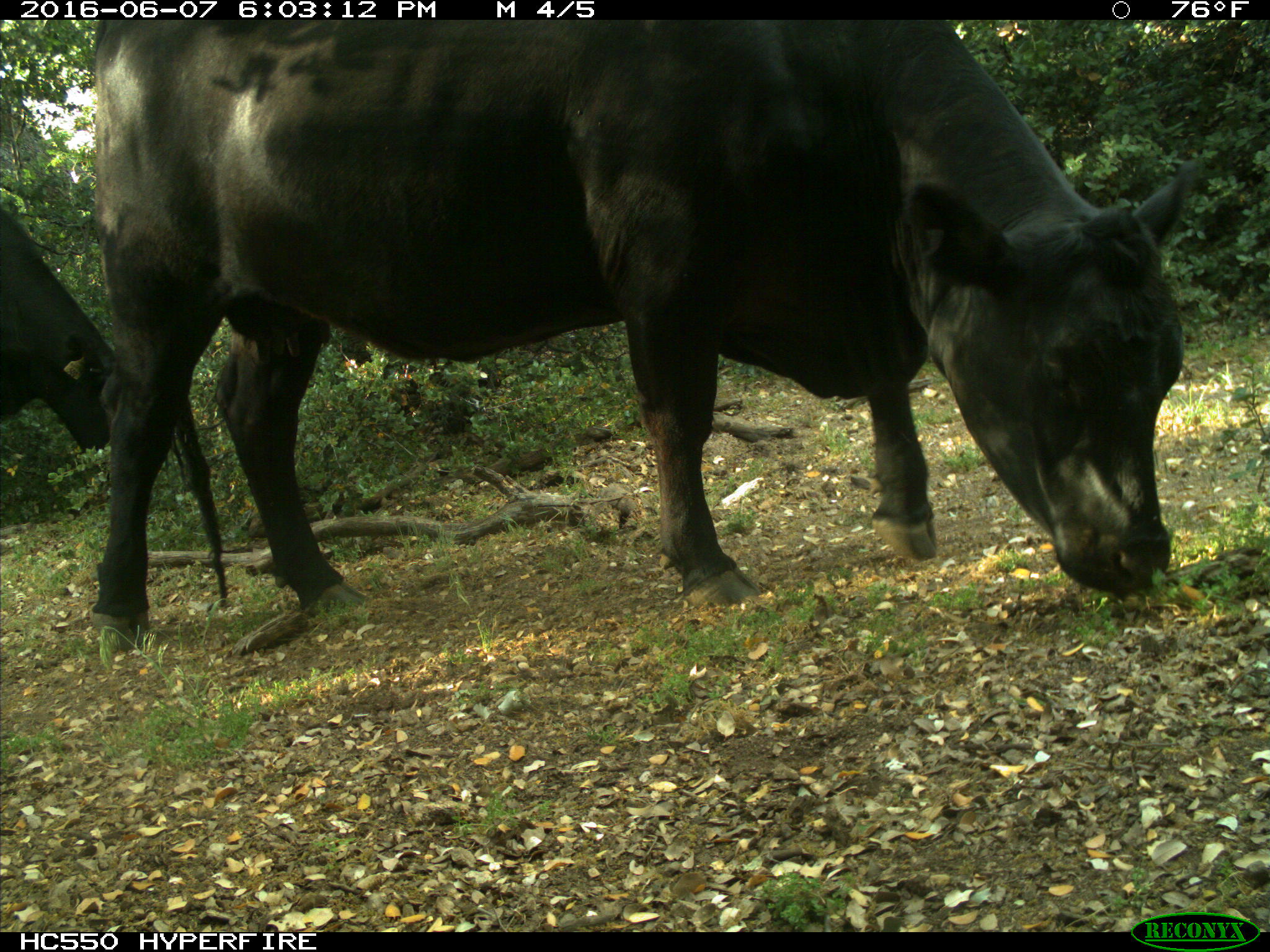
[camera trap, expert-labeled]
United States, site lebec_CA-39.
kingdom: Animalia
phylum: Chordata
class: Mammalia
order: Artiodactyla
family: Bovidae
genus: Bos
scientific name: Bos taurus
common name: domestic cow